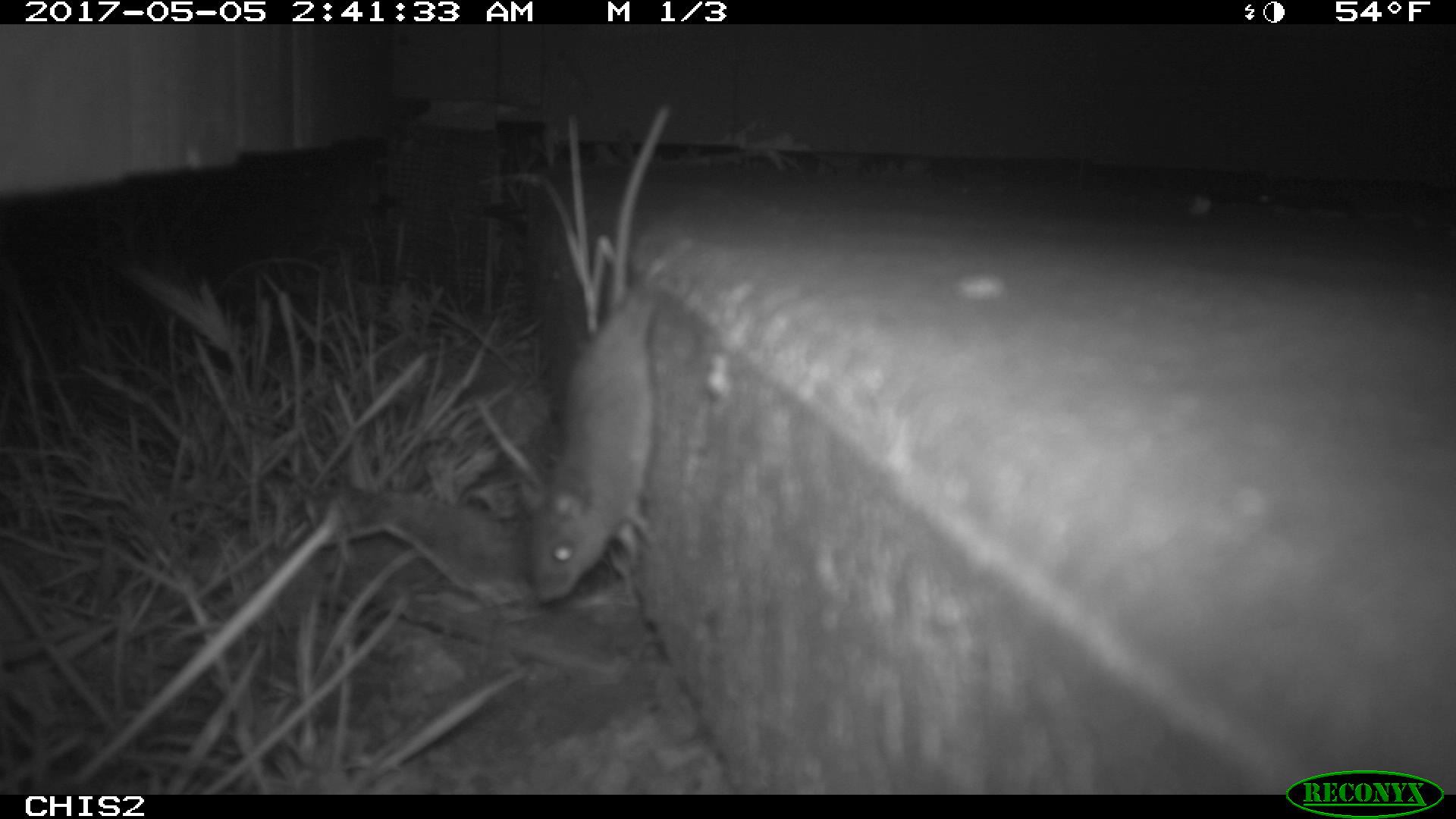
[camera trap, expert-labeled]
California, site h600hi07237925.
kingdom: Animalia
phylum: Chordata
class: Mammalia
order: Rodentia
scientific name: Rodentia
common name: rodent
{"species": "rodent (Rodentia)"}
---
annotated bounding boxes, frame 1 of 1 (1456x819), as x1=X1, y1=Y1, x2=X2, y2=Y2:
rodent: x1=520, y1=103, x2=670, y2=604